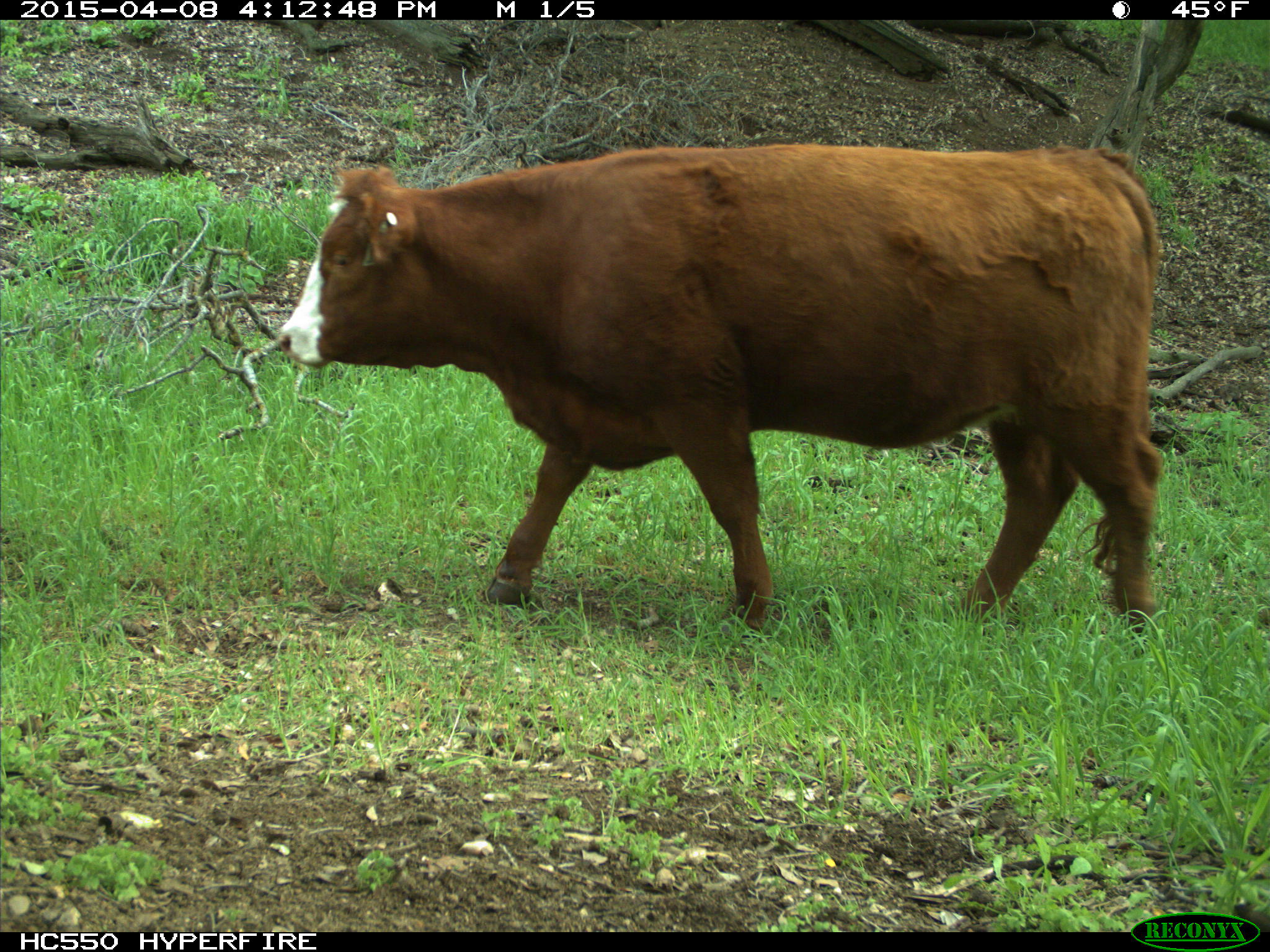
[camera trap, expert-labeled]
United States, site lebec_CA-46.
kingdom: Animalia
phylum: Chordata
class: Mammalia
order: Artiodactyla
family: Bovidae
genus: Bos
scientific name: Bos taurus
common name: domestic cow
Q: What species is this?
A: Bos taurus (domestic cow).